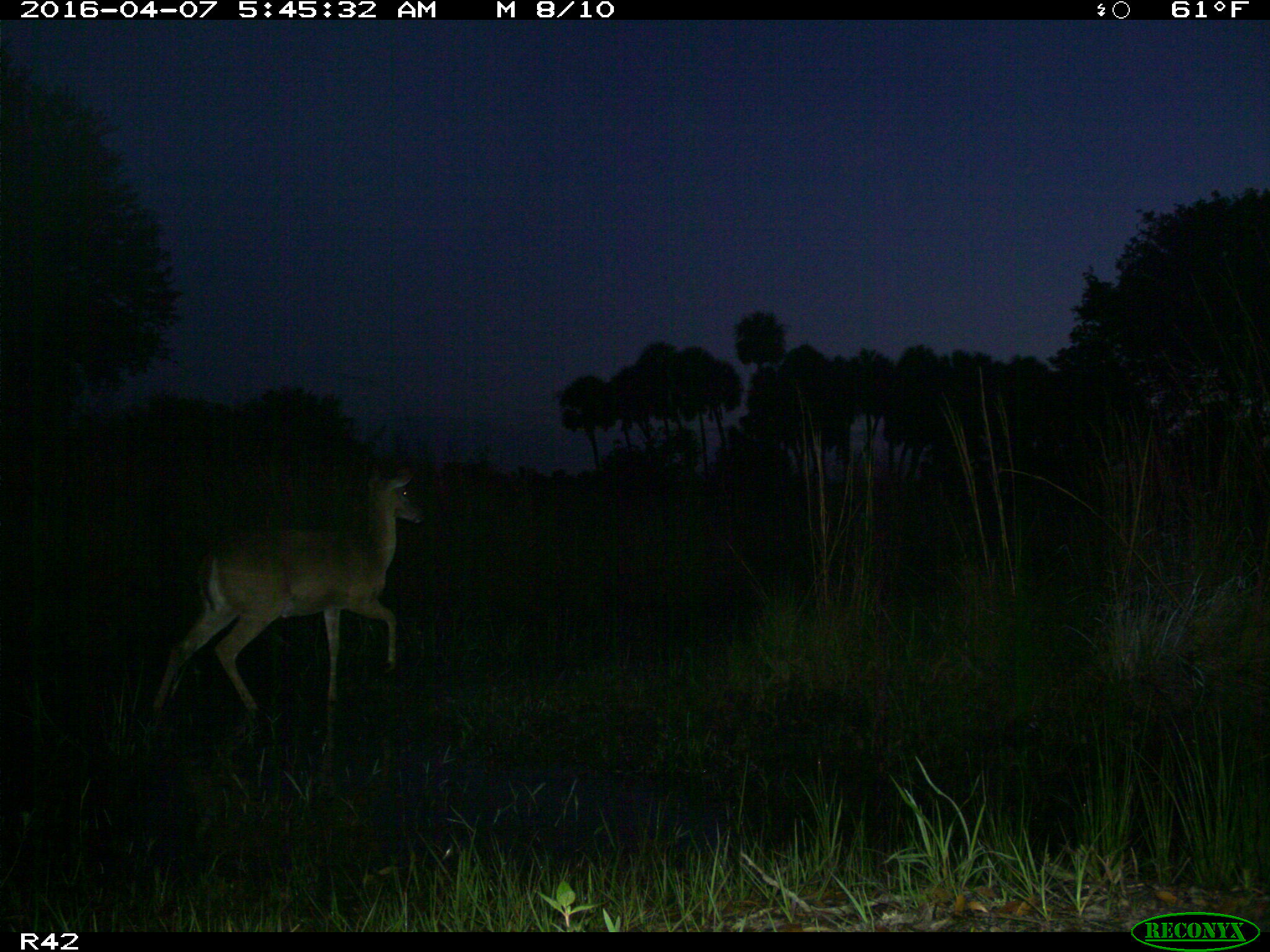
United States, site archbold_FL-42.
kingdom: Animalia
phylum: Chordata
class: Mammalia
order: Artiodactyla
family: Cervidae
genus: Odocoileus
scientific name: Odocoileus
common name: deer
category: unidentified deer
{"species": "unidentified deer (deer) (Odocoileus)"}